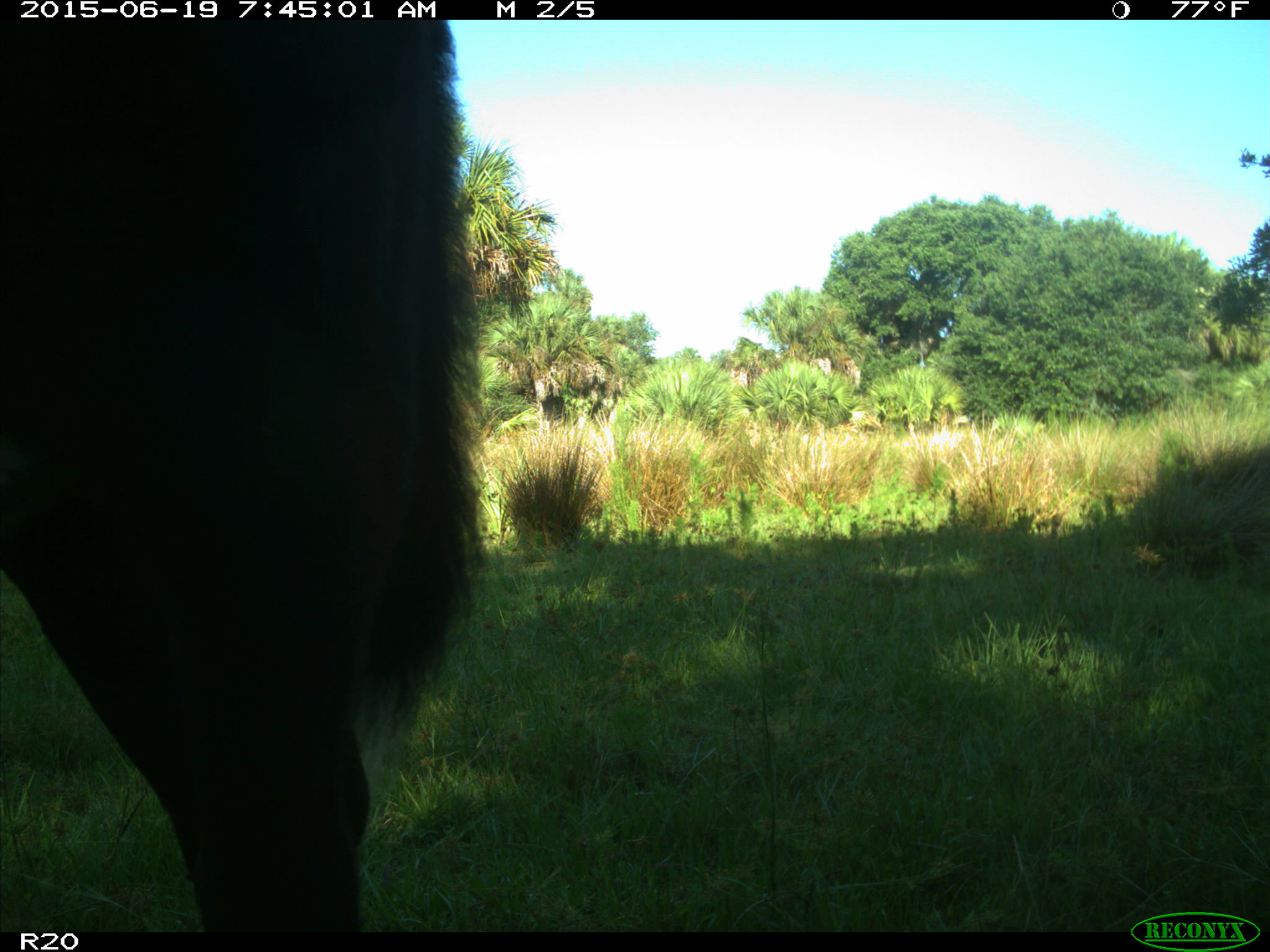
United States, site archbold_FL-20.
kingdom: Animalia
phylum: Chordata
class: Mammalia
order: Artiodactyla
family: Bovidae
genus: Bos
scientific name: Bos taurus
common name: domestic cow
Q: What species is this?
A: Bos taurus (domestic cow).